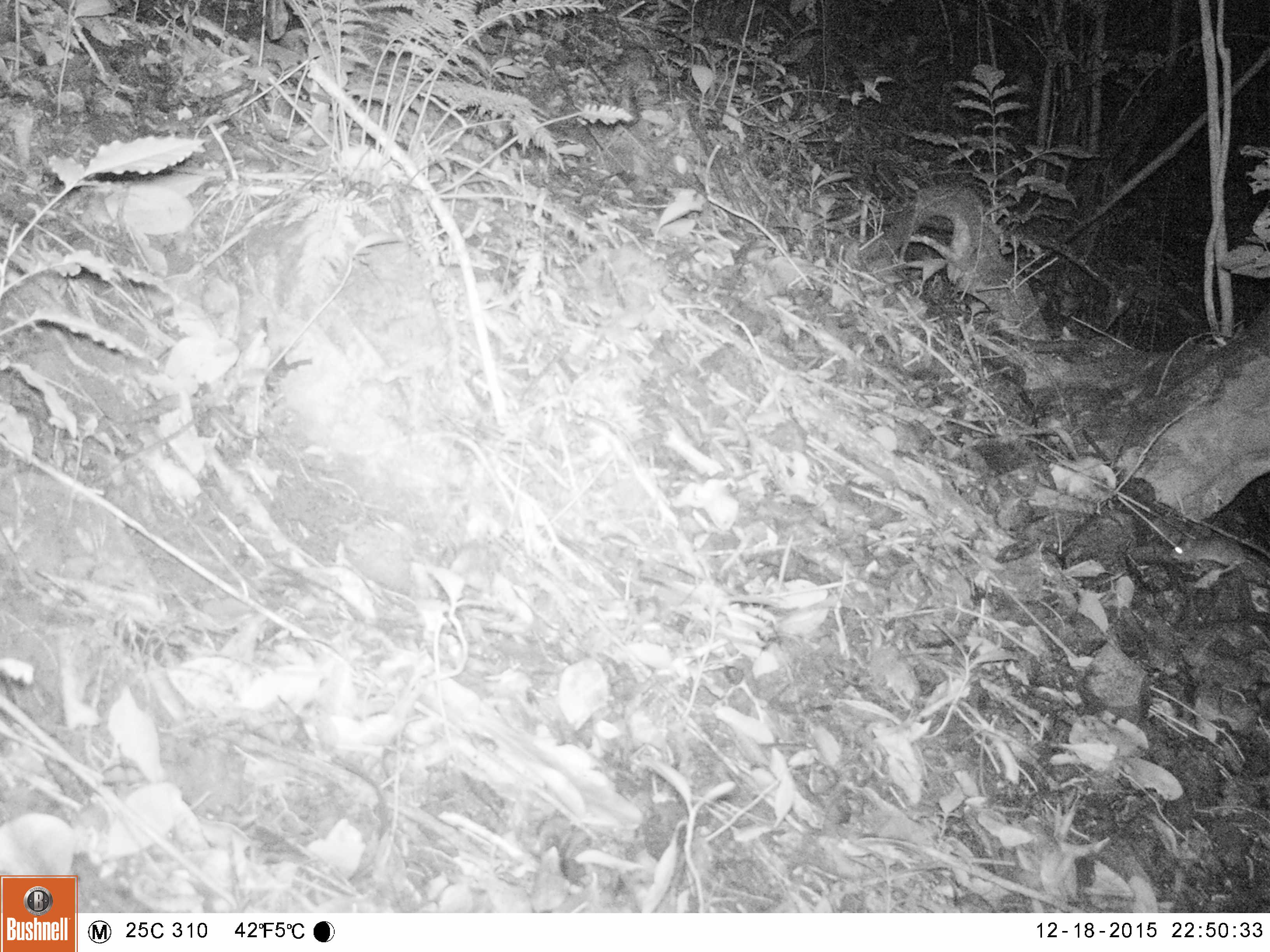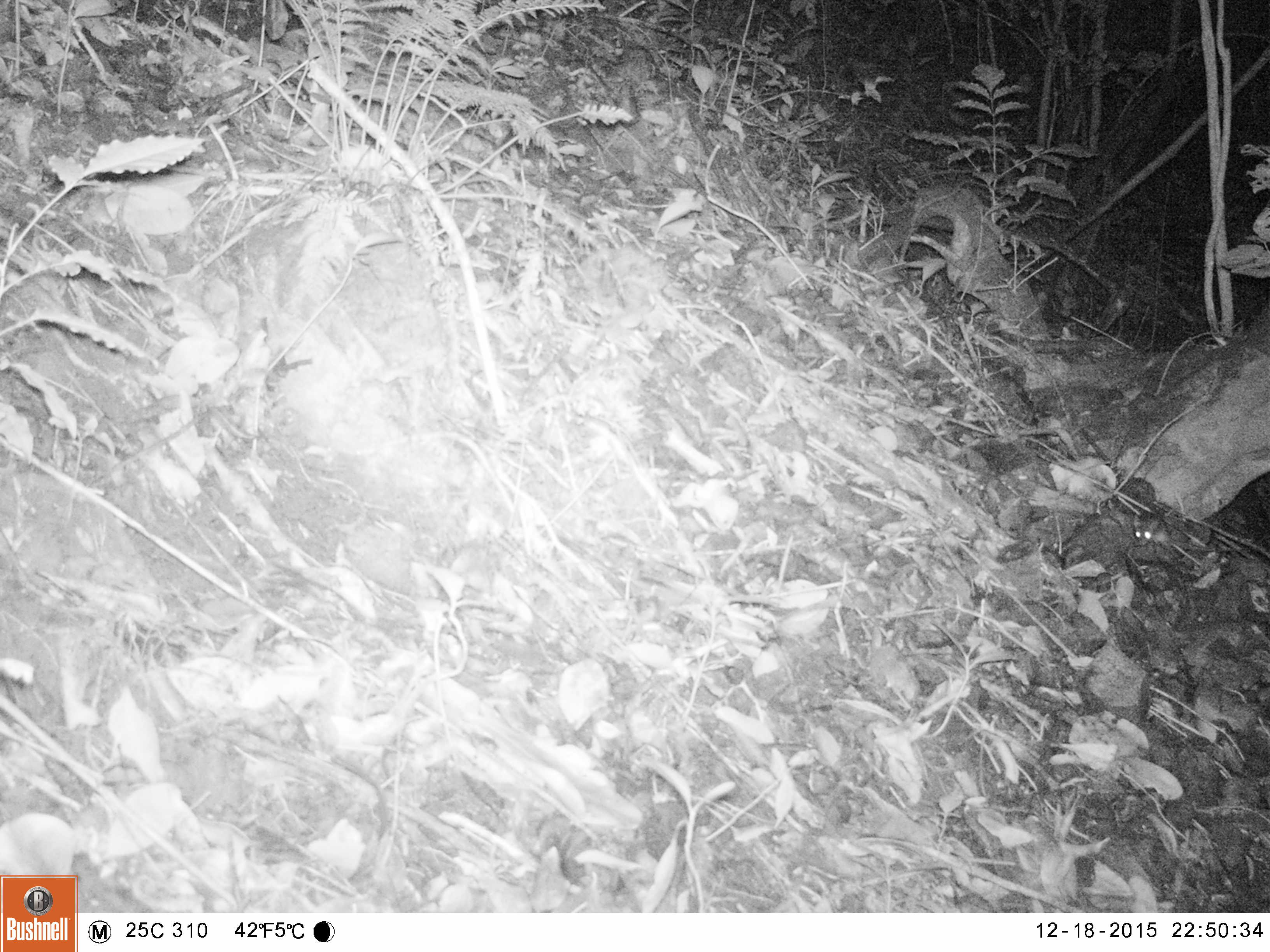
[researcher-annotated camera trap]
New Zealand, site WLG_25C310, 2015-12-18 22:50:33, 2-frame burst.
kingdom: Animalia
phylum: Chordata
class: Mammalia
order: Rodentia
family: Muridae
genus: Mus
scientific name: Mus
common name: mouse